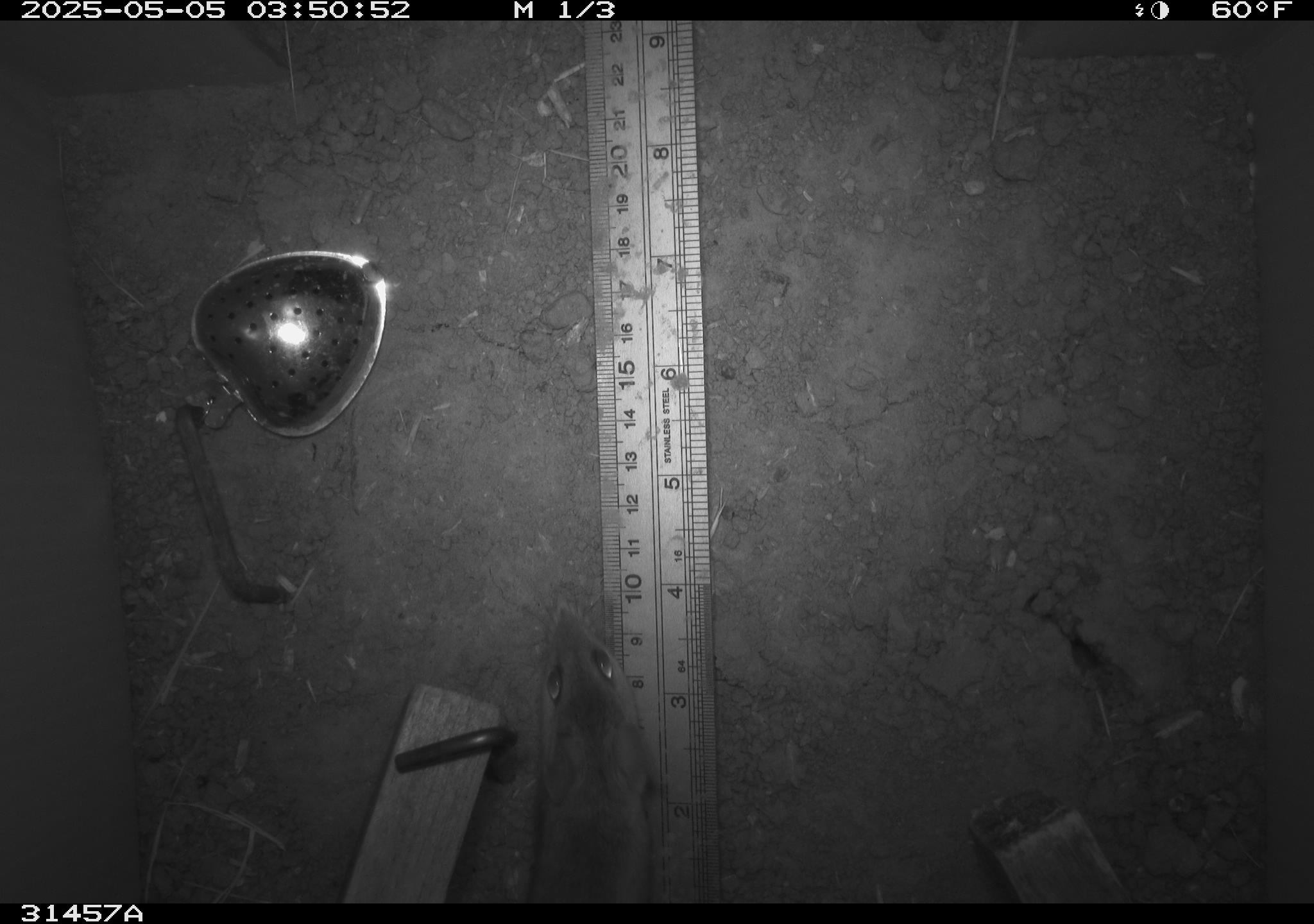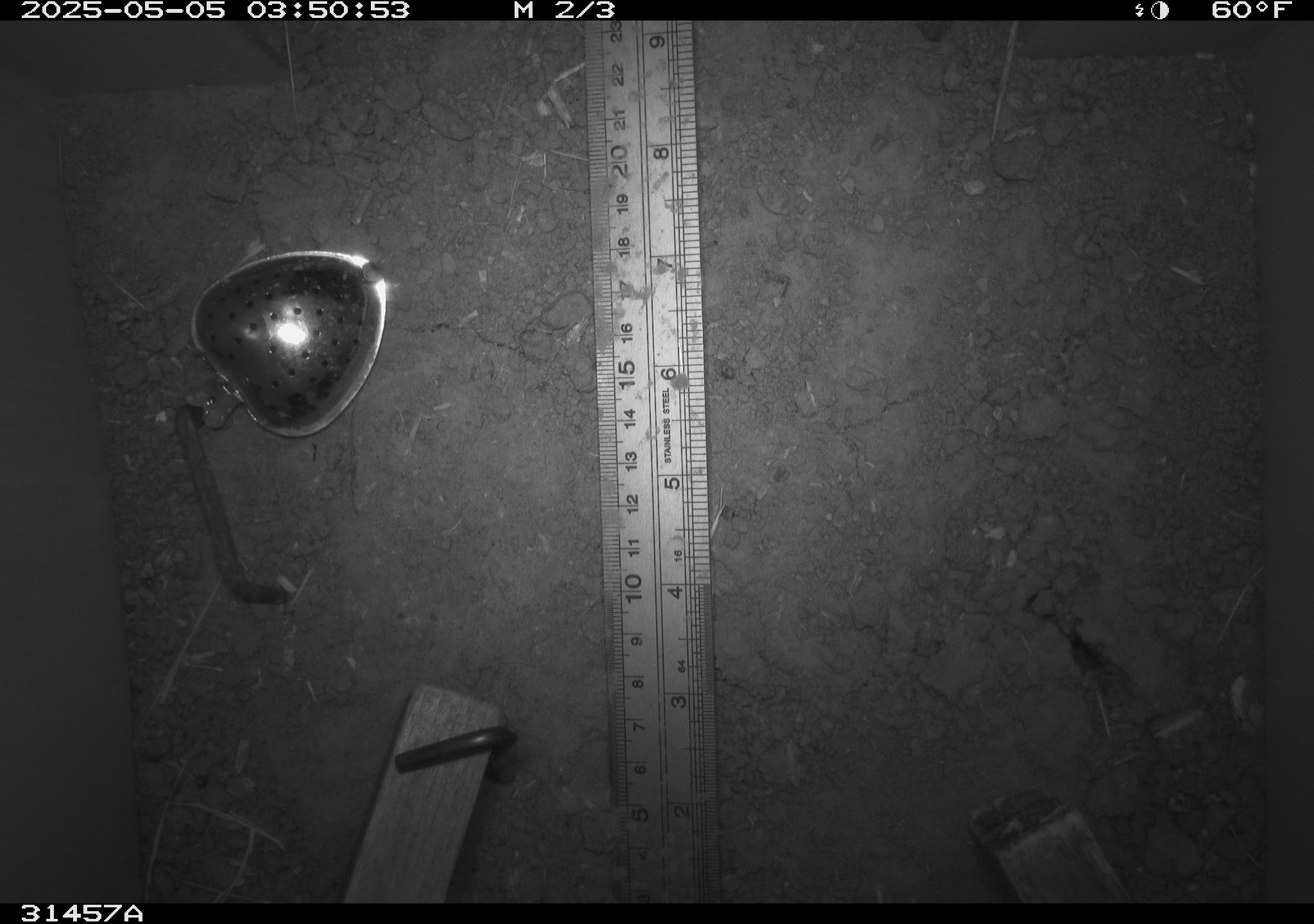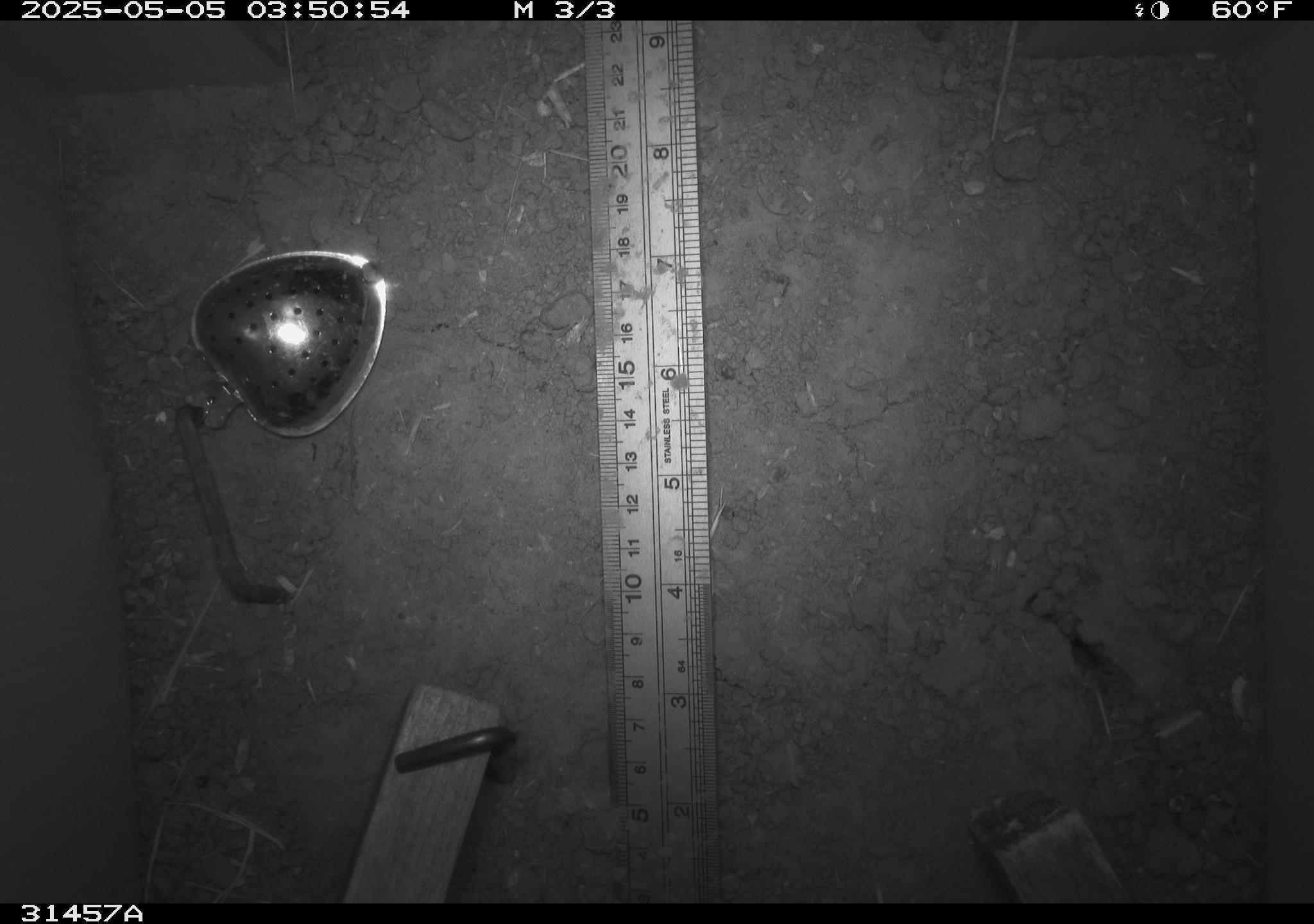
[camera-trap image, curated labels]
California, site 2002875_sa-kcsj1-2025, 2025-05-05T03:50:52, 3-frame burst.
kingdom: Animalia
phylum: Chordata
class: Mammalia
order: Rodentia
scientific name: Rodentia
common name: rodent